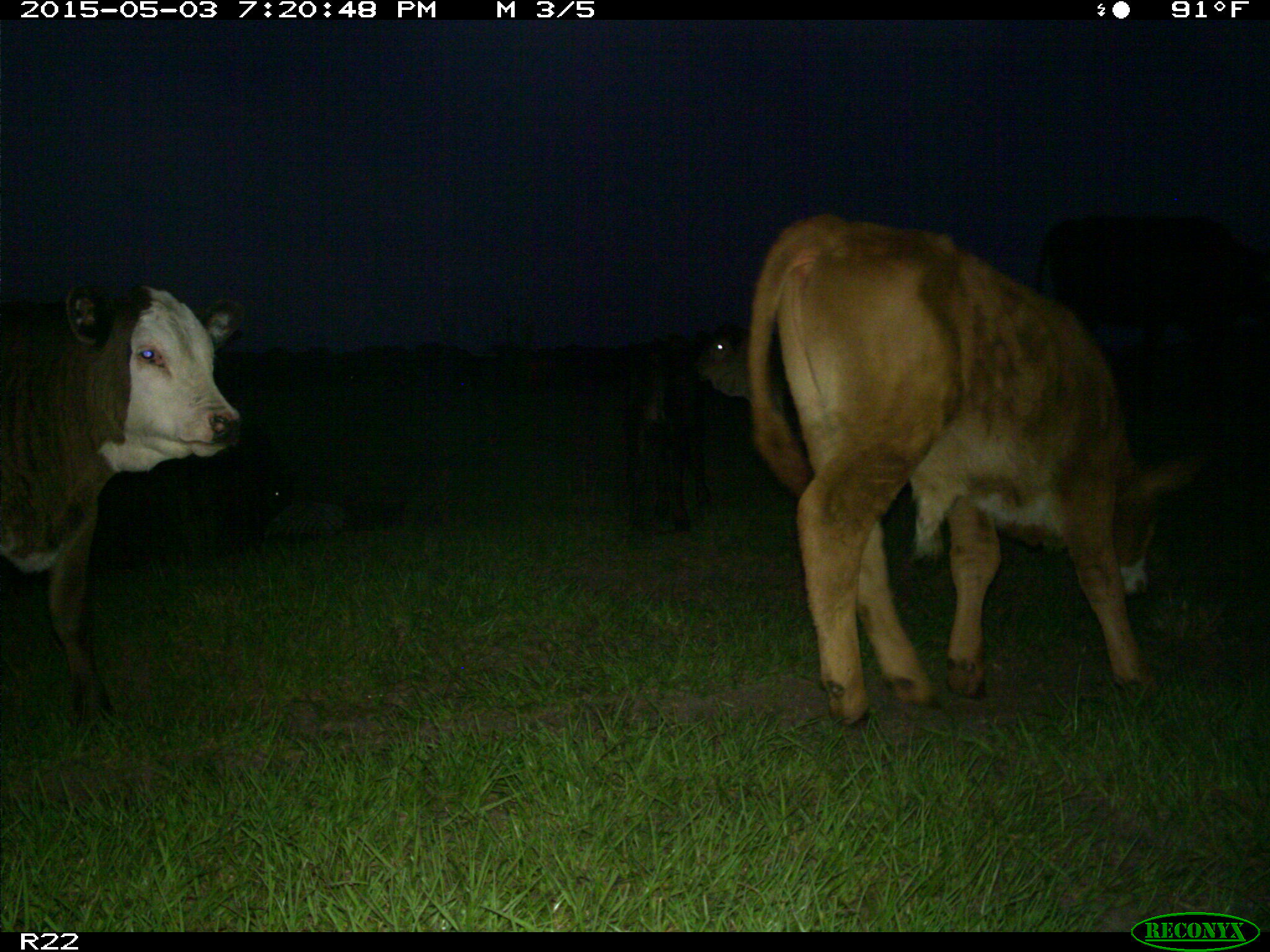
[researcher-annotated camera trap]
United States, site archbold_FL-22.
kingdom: Animalia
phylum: Chordata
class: Mammalia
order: Artiodactyla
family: Bovidae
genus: Bos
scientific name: Bos taurus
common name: domestic cow